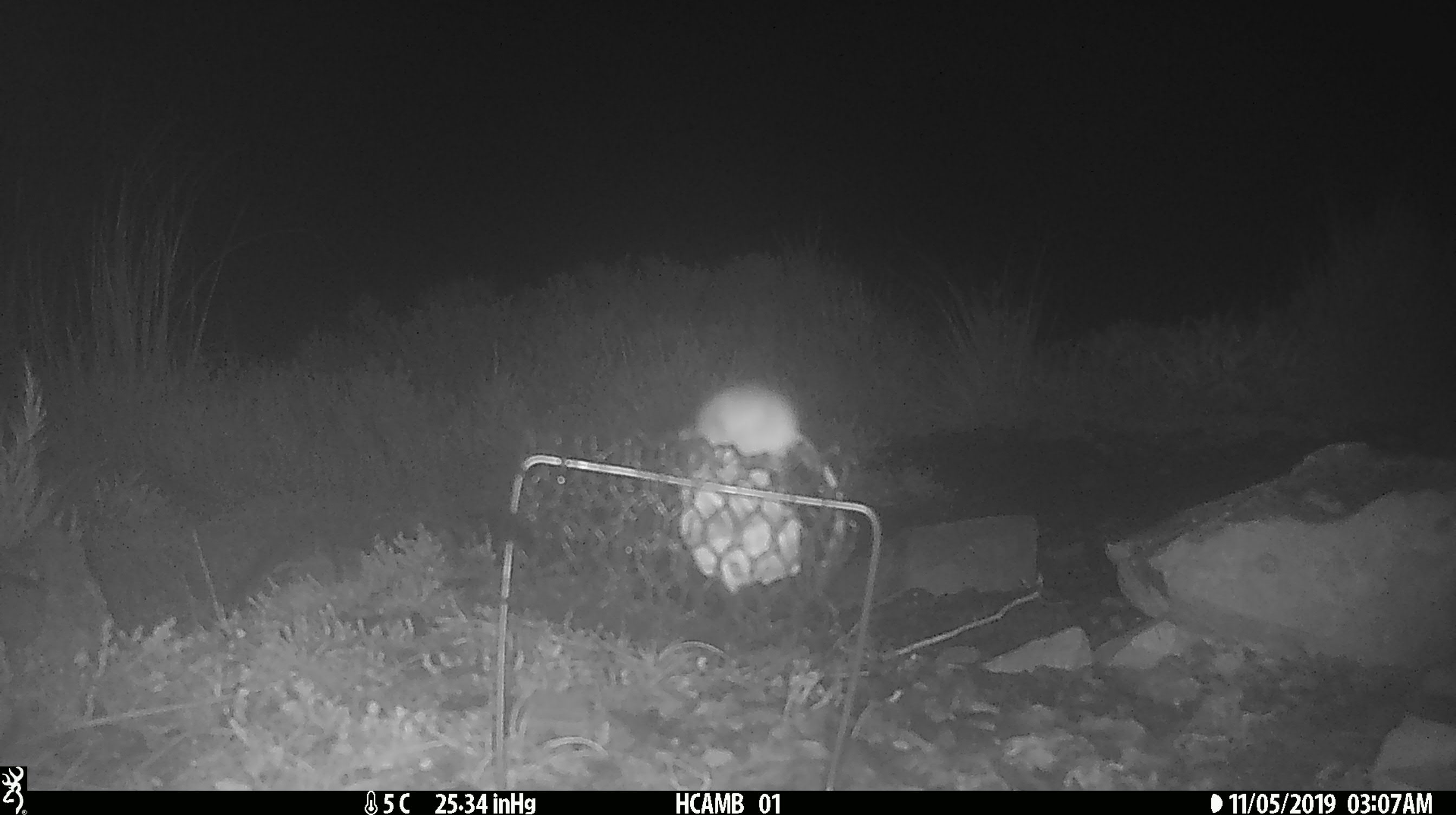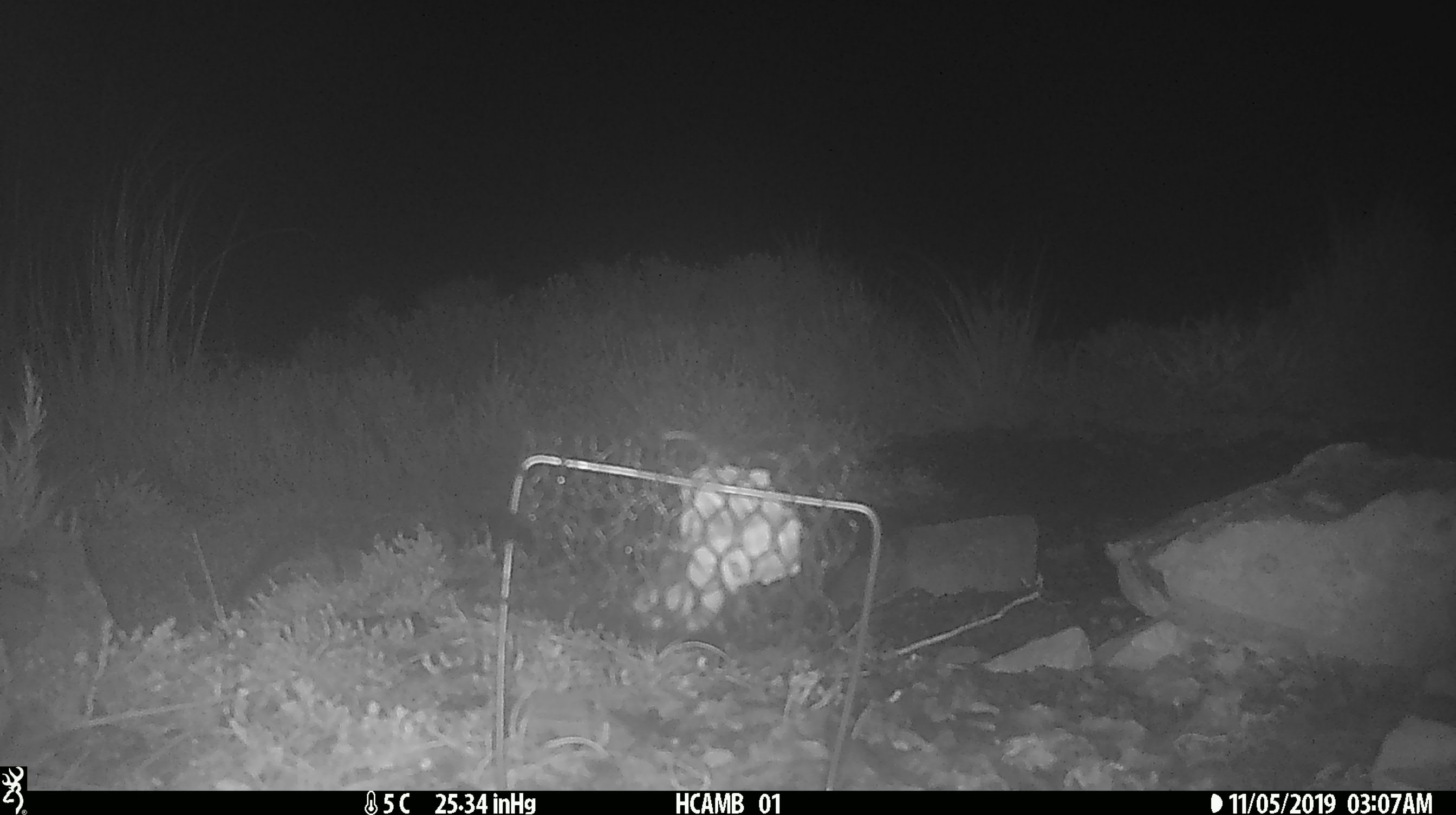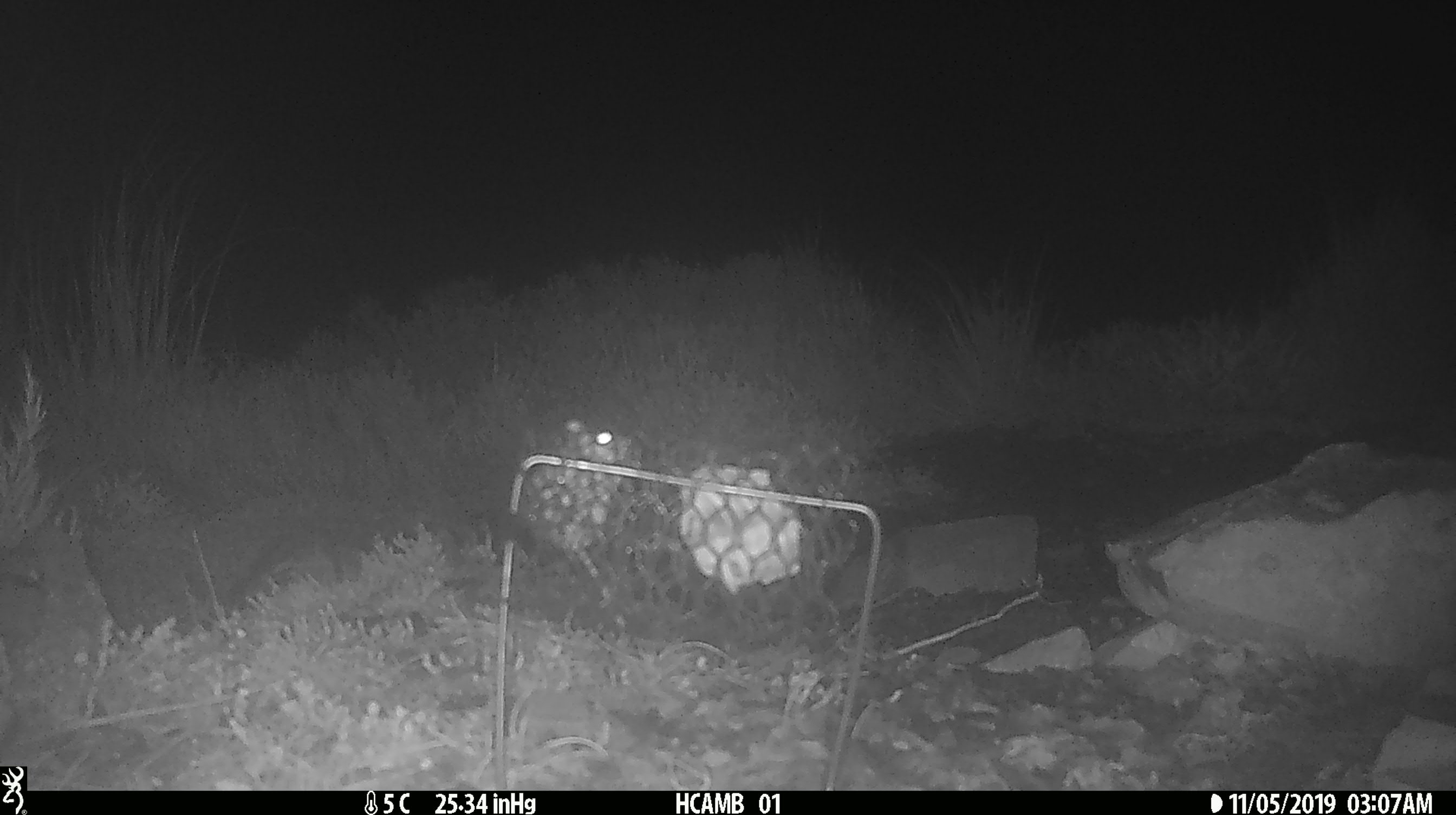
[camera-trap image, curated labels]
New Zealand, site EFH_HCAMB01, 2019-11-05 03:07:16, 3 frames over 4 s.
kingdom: Animalia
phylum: Chordata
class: Mammalia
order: Rodentia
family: Muridae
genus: Mus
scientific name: Mus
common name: mouse